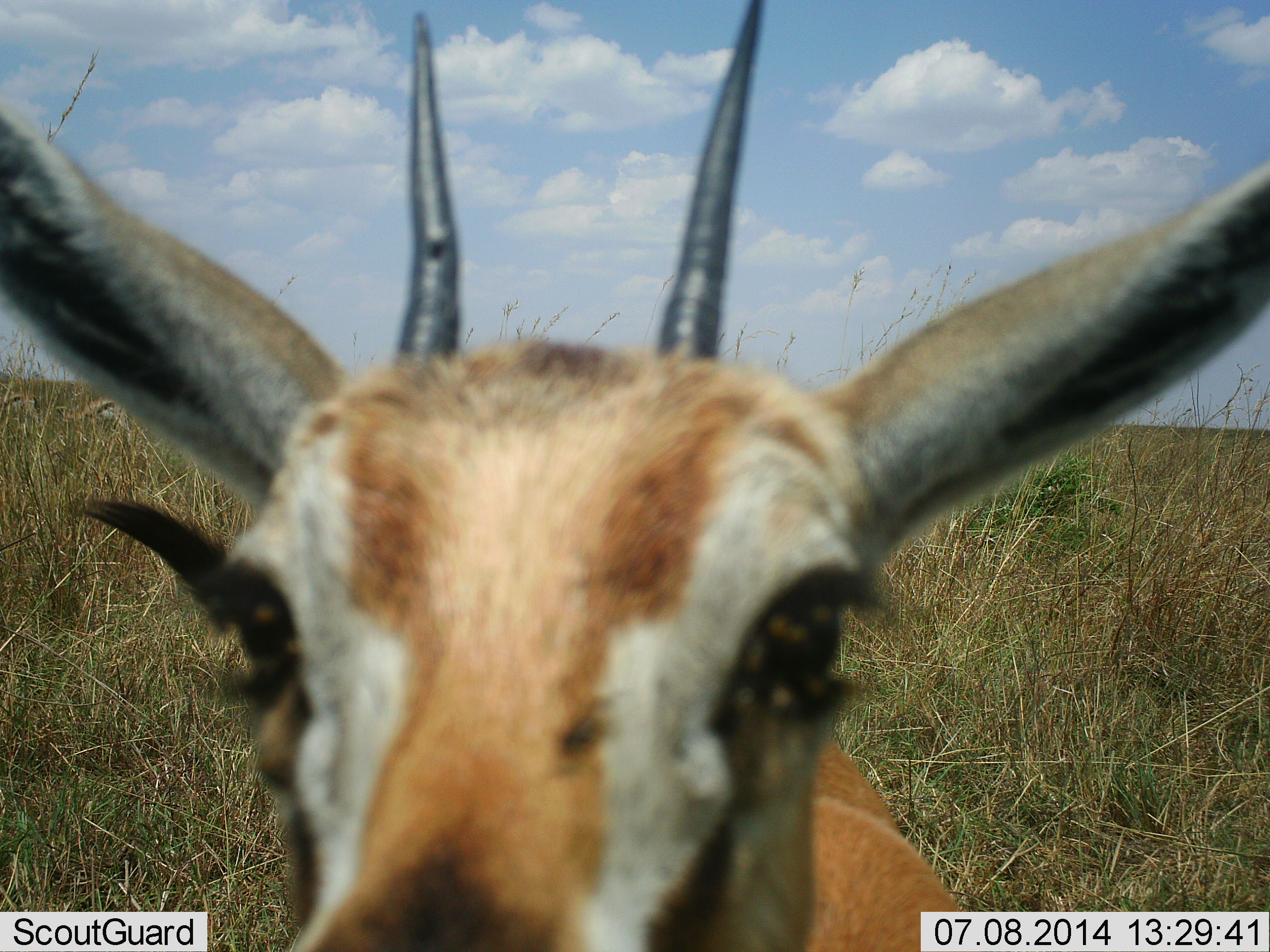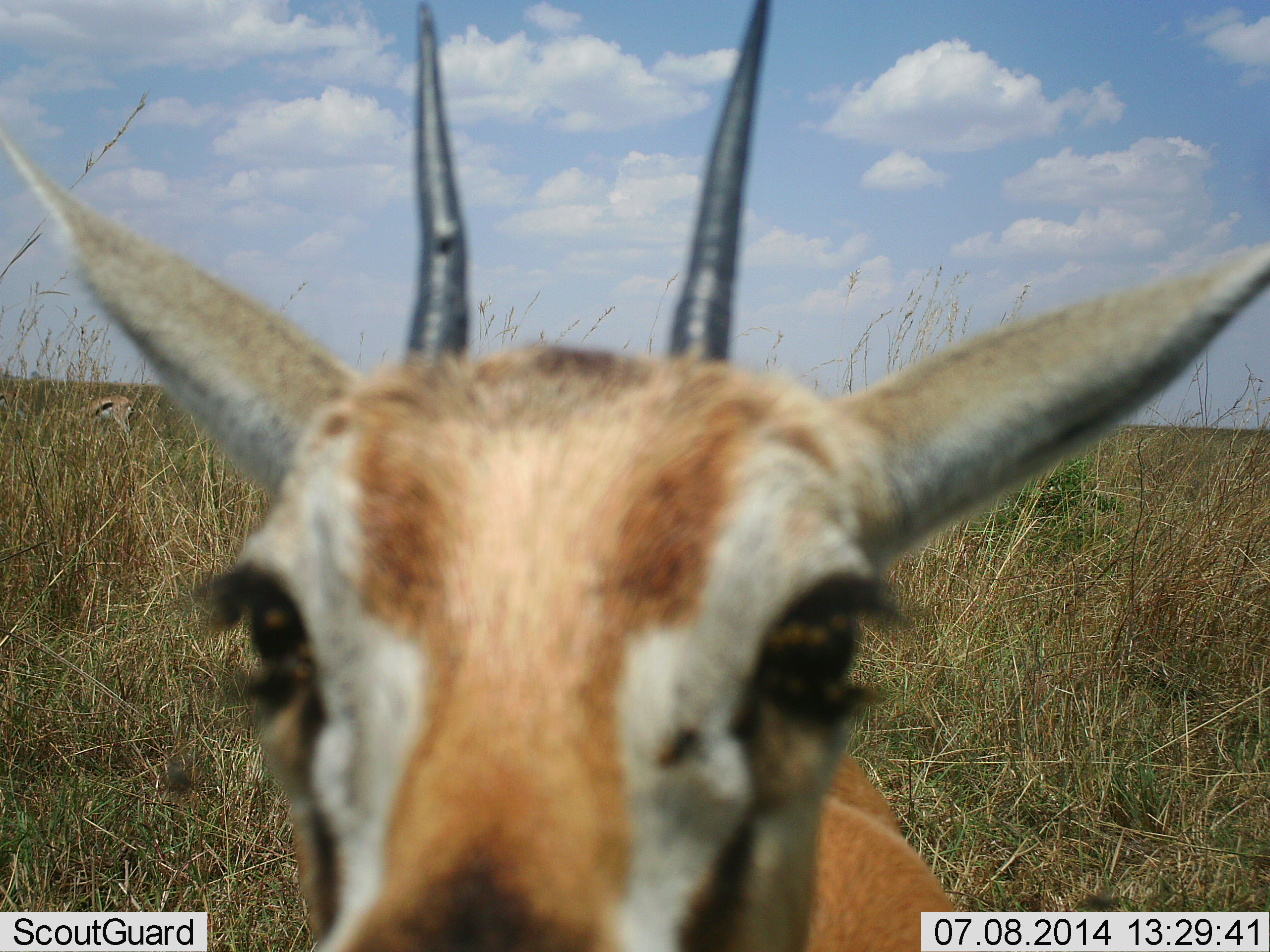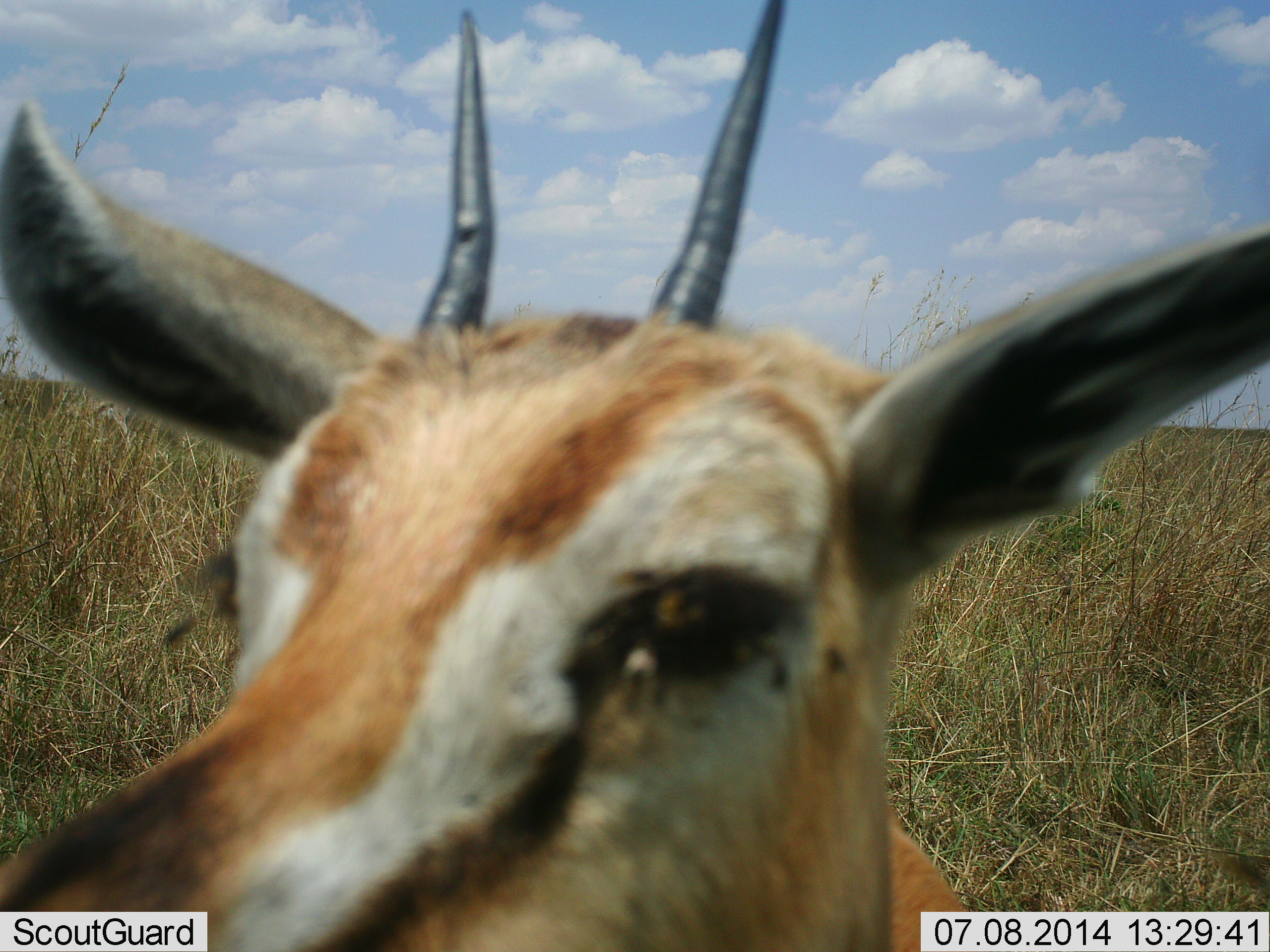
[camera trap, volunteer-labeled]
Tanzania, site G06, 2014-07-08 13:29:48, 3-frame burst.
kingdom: Animalia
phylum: Chordata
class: Mammalia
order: Artiodactyla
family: Bovidae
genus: Eudorcas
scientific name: Eudorcas thomsonii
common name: thomson's gazelle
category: gazellethomsons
Gazellethomsons (thomson's gazelle) (Eudorcas thomsonii), count 1. Behavior (volunteer vote fractions): standing 100%, resting 0%, moving 0%, interacting 0%. Young present (vote fraction): 0%. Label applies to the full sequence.